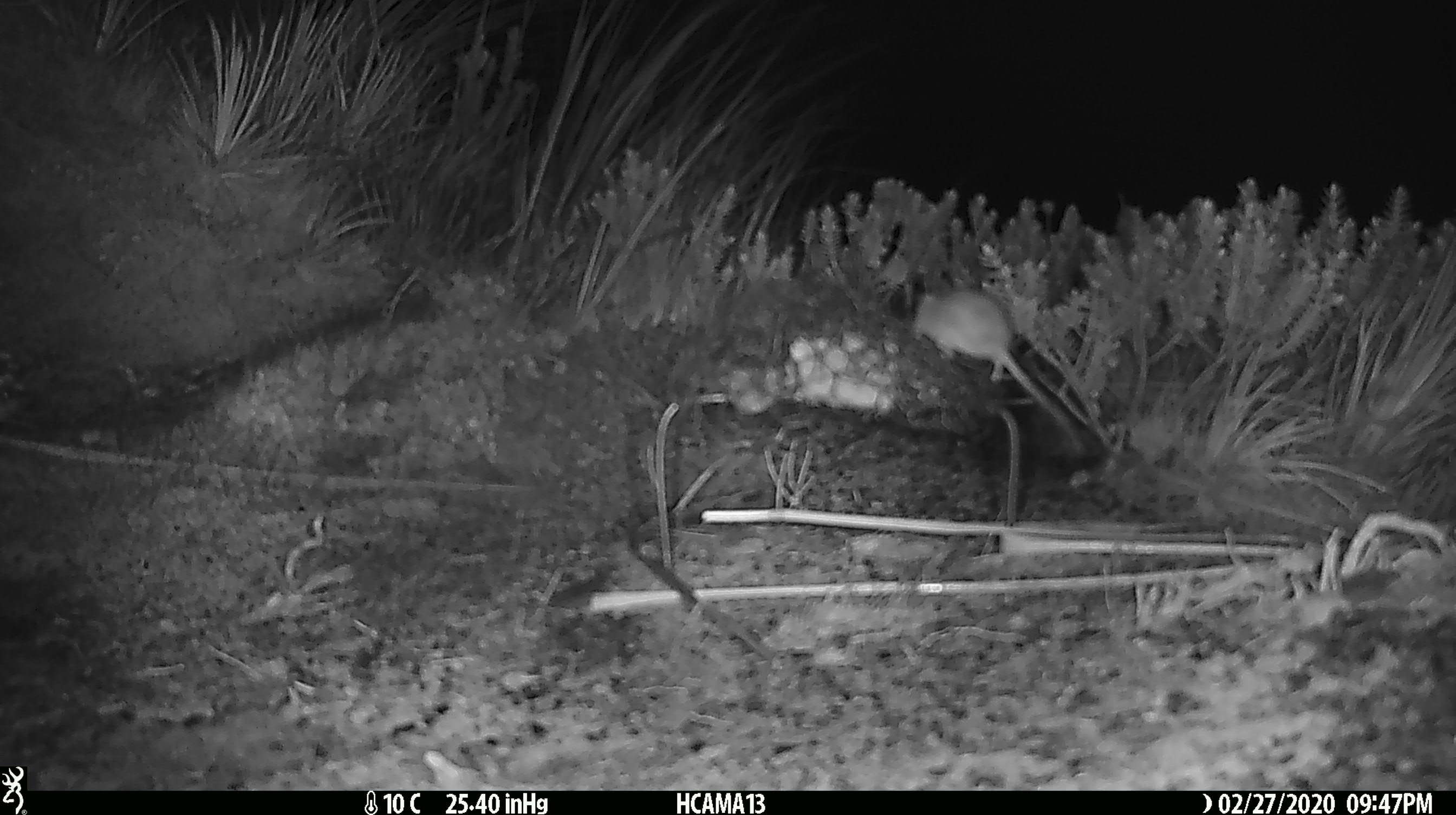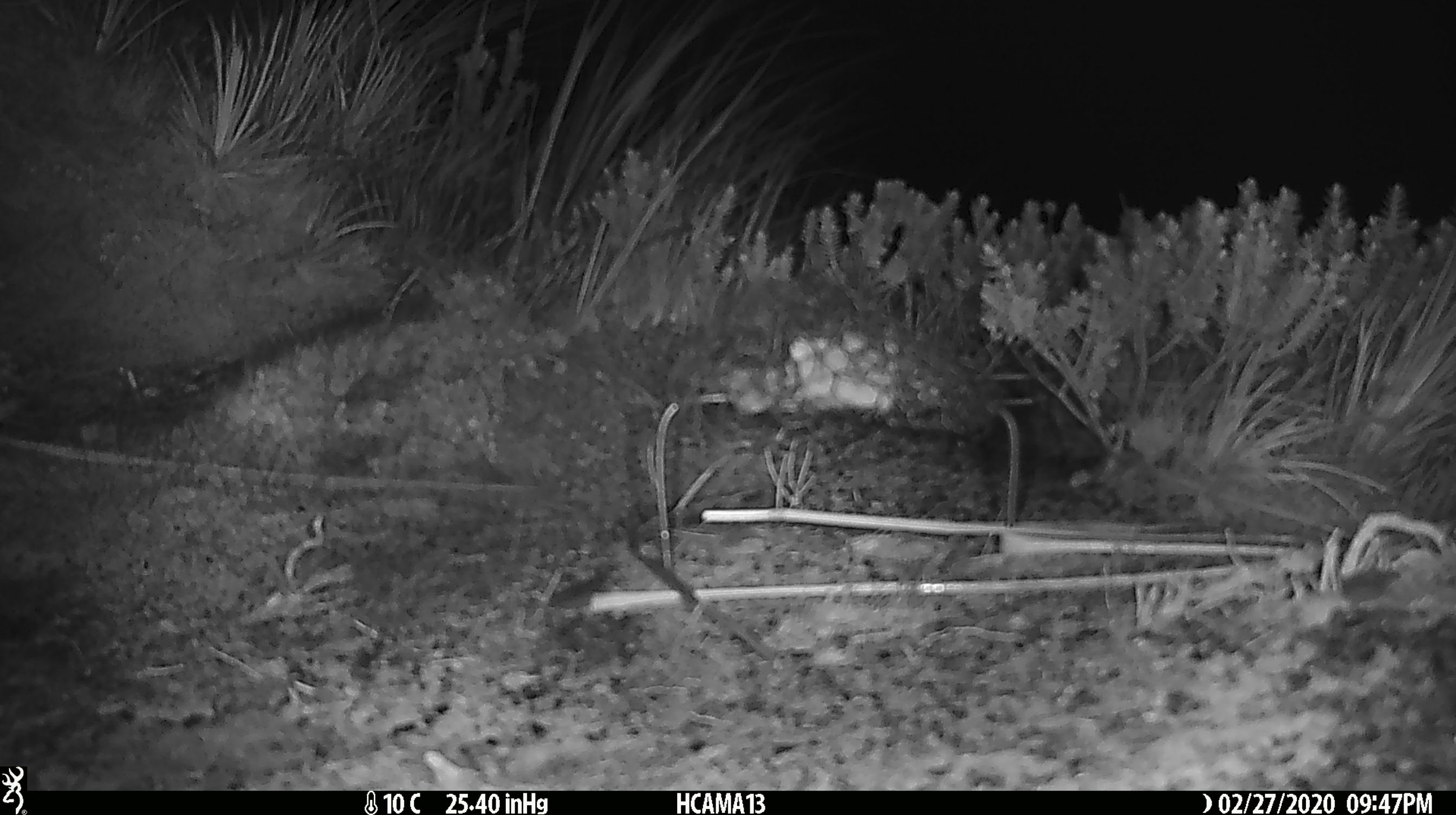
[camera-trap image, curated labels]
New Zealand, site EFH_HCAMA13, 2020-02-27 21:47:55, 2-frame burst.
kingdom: Animalia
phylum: Chordata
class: Mammalia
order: Rodentia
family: Muridae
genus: Mus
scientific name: Mus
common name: mouse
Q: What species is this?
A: Mouse (Mus).